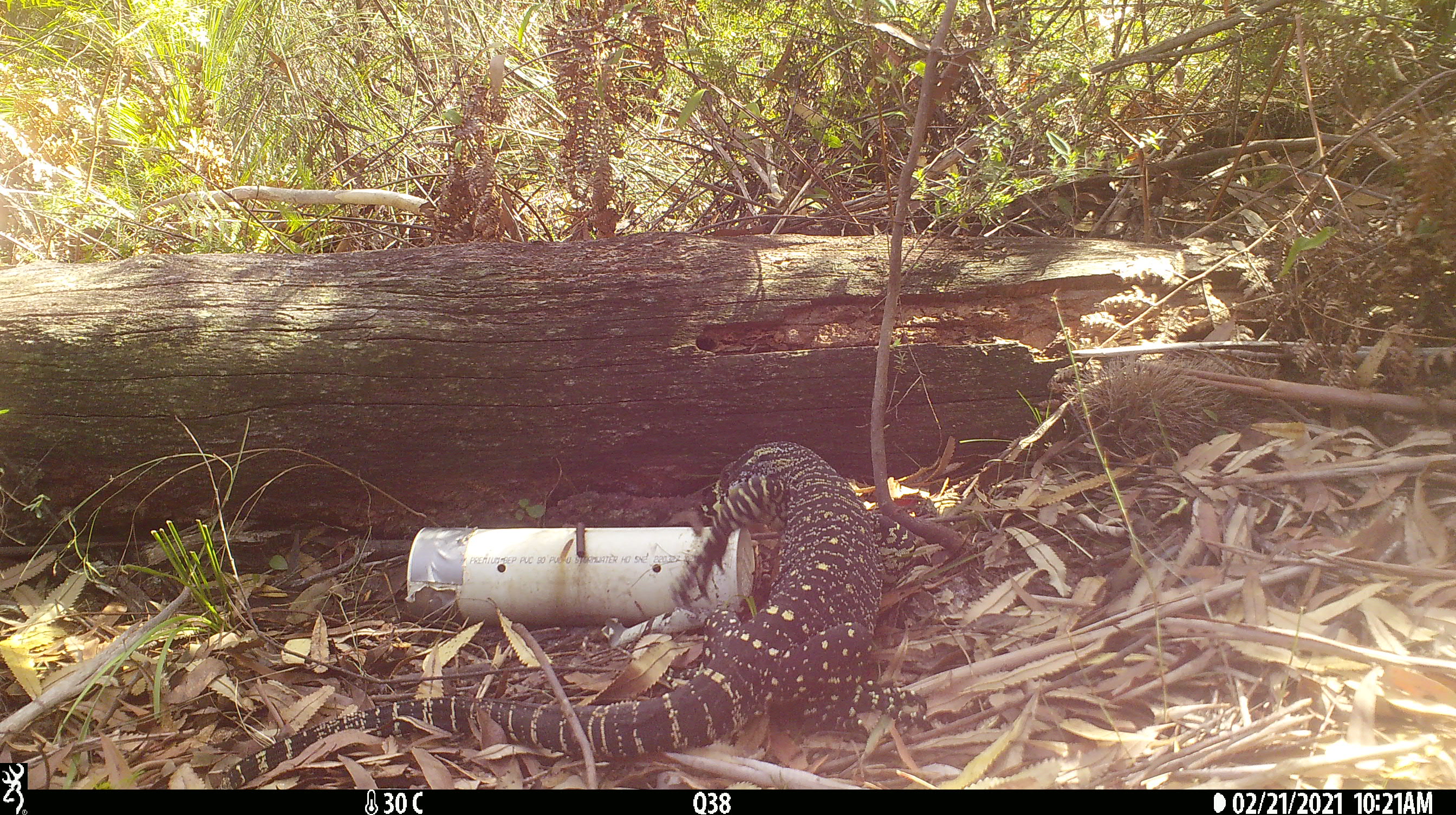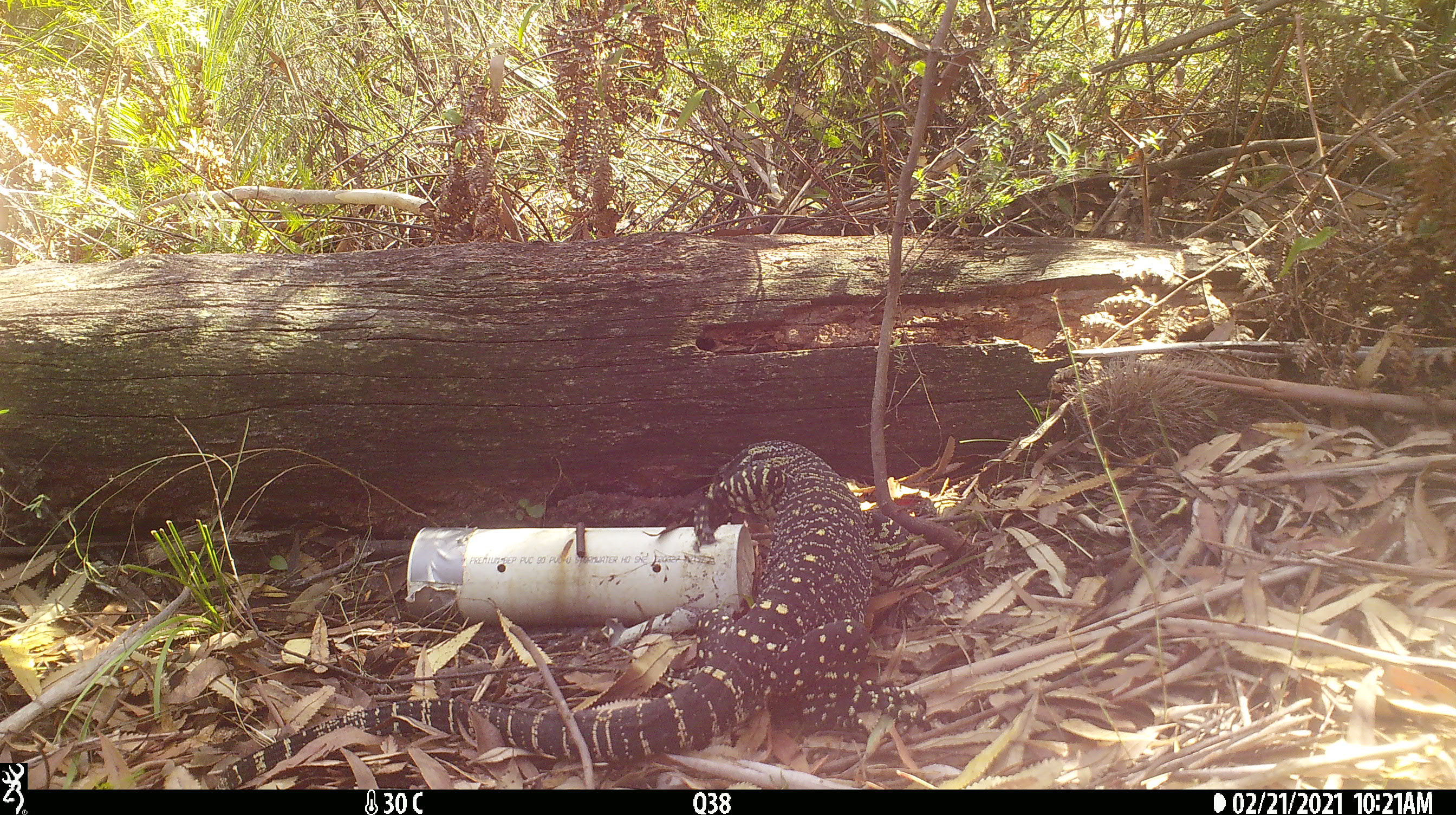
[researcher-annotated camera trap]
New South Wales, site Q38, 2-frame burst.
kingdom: Animalia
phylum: Chordata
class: Reptilia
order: Squamata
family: Varanidae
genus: Varanus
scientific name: Varanus varius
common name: lace monitor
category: goanna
Goanna (lace monitor) (Varanus varius).